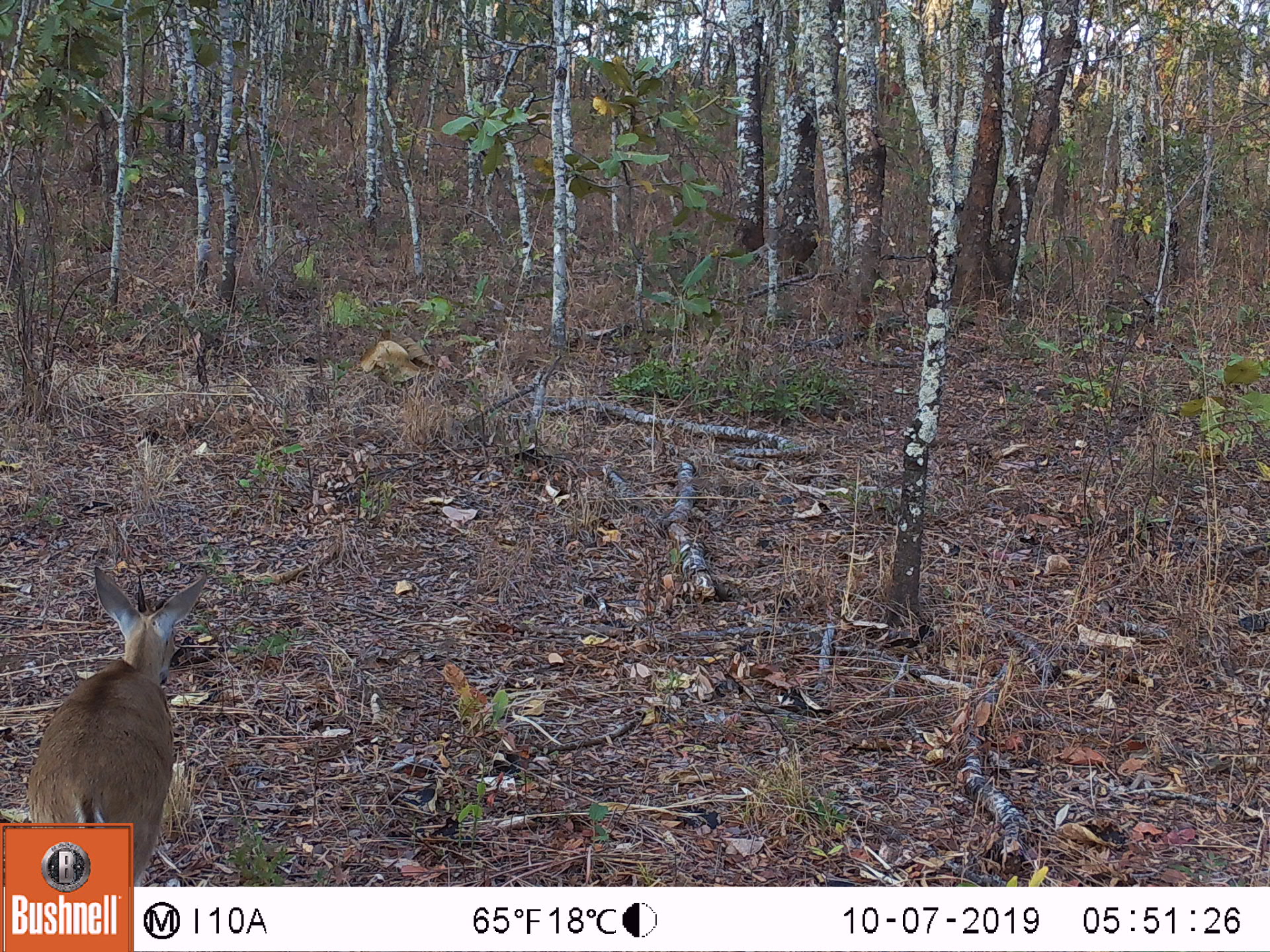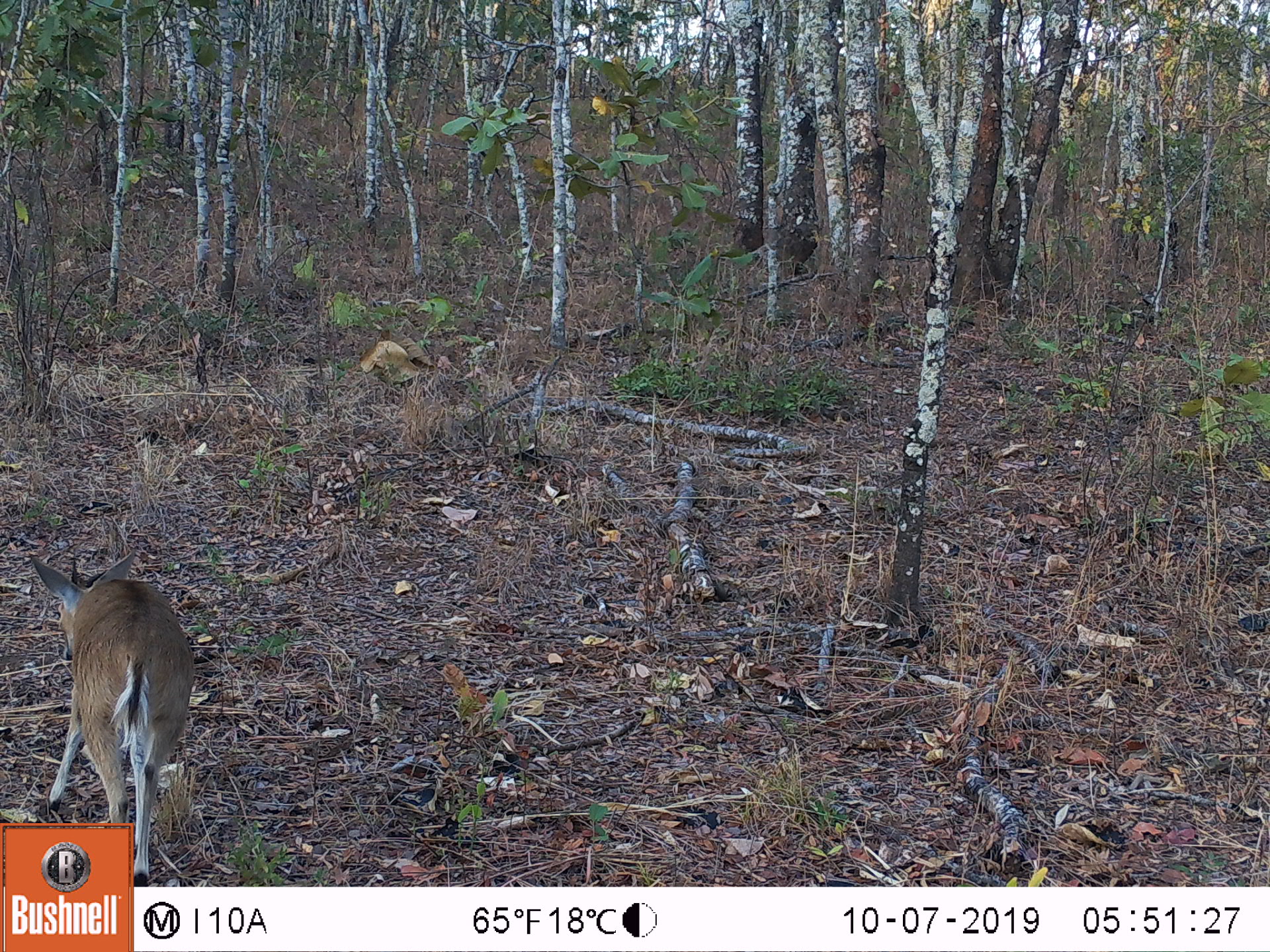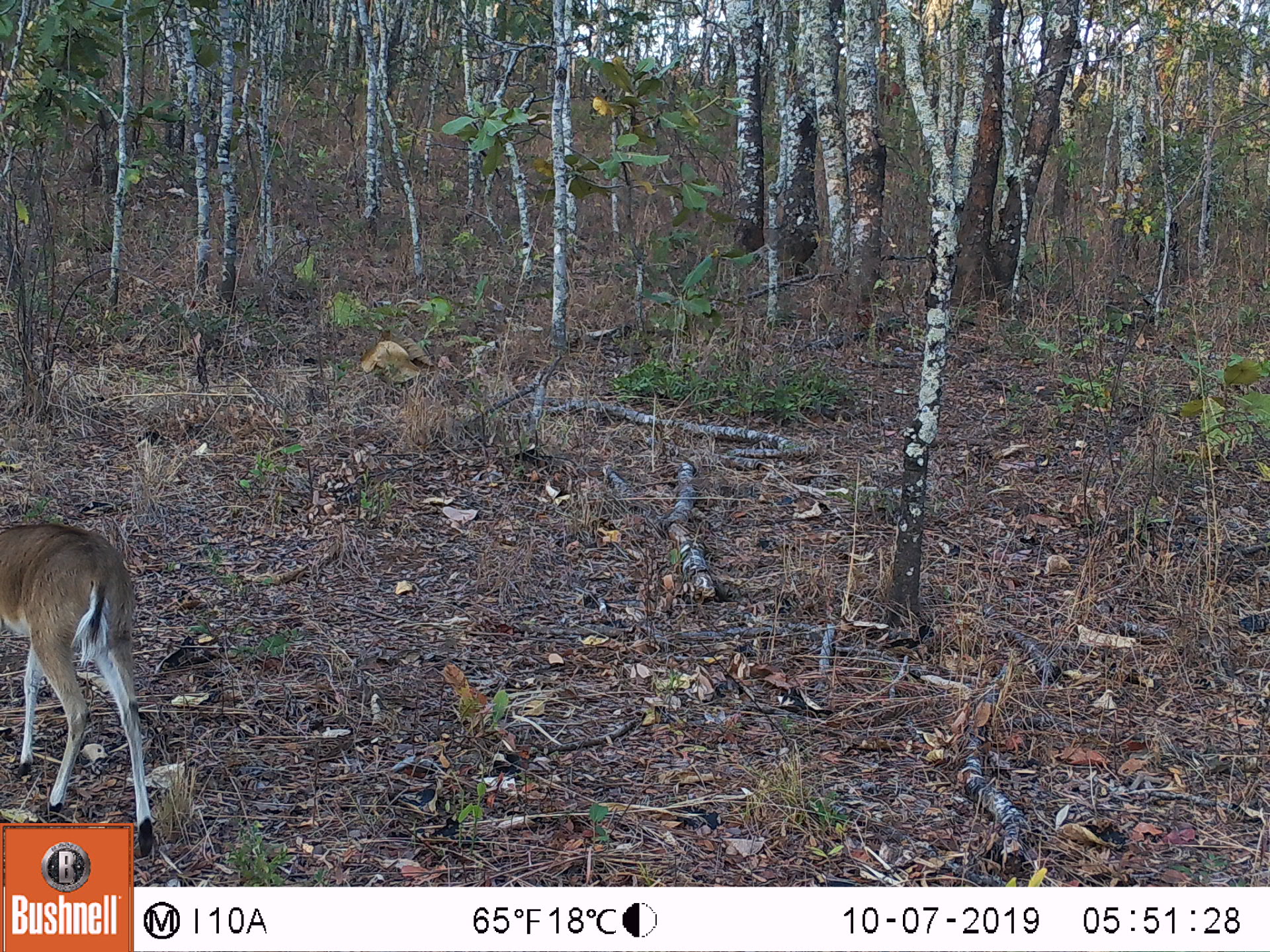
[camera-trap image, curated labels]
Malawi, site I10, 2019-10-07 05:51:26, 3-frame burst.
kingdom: Animalia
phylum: Chordata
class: Mammalia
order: Artiodactyla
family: Bovidae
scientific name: Antilopinae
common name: small antelope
Small antelope (Antilopinae), count 1.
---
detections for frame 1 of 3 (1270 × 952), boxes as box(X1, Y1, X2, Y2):
small antelope: box(24, 561, 212, 819)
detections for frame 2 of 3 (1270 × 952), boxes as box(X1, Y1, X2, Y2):
small antelope: box(20, 544, 200, 818)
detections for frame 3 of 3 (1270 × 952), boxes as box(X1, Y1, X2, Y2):
small antelope: box(0, 512, 158, 819)